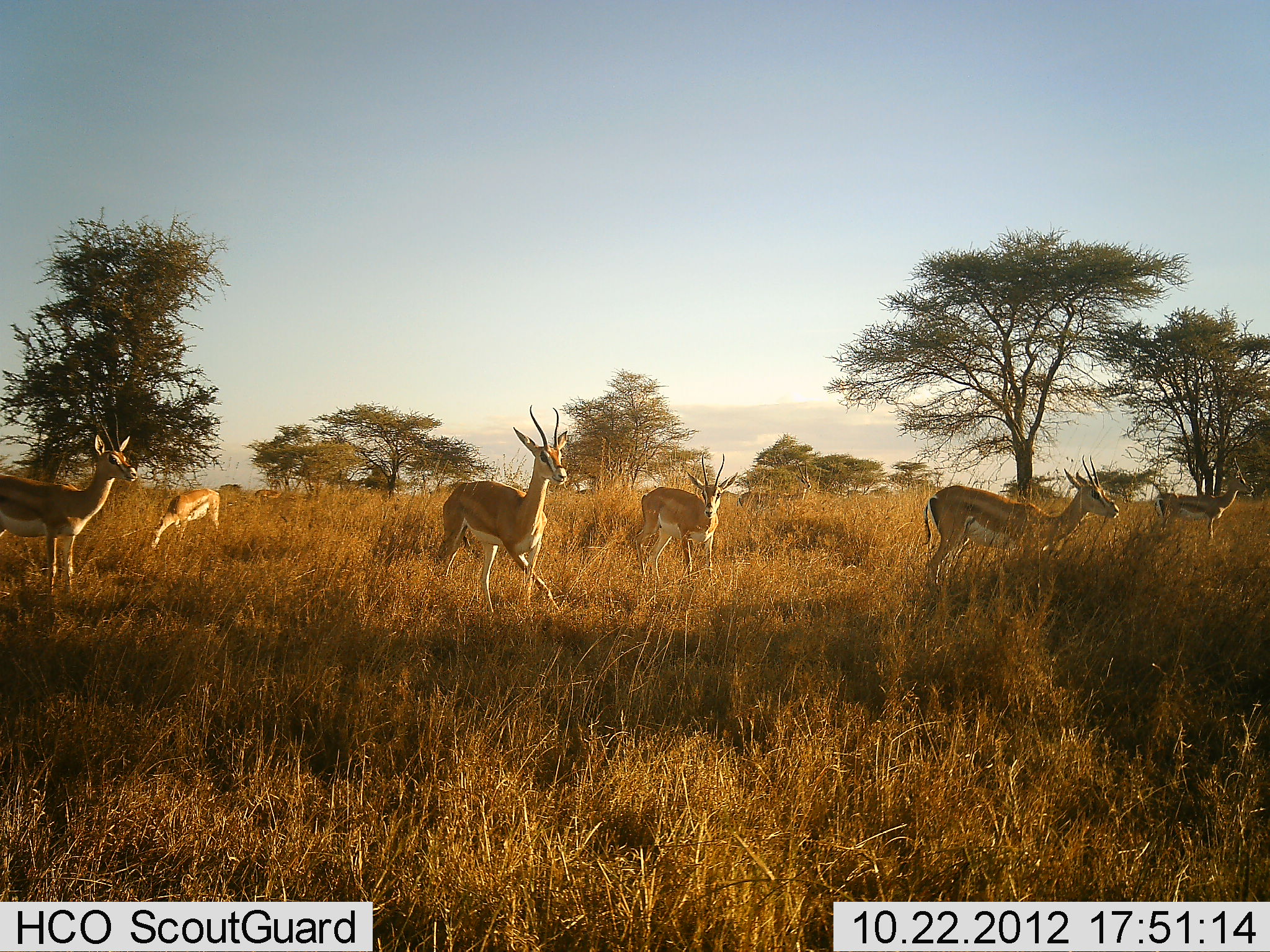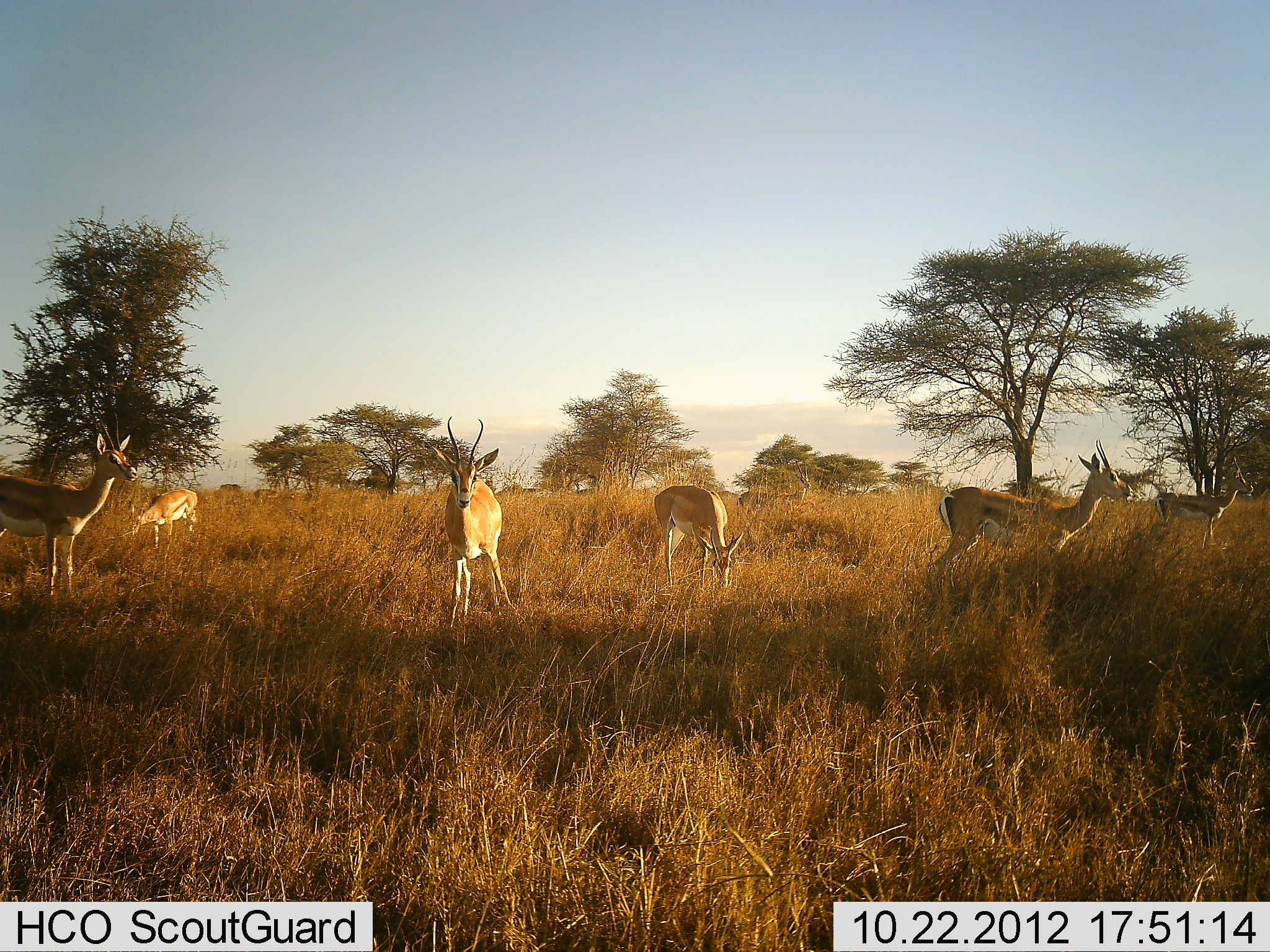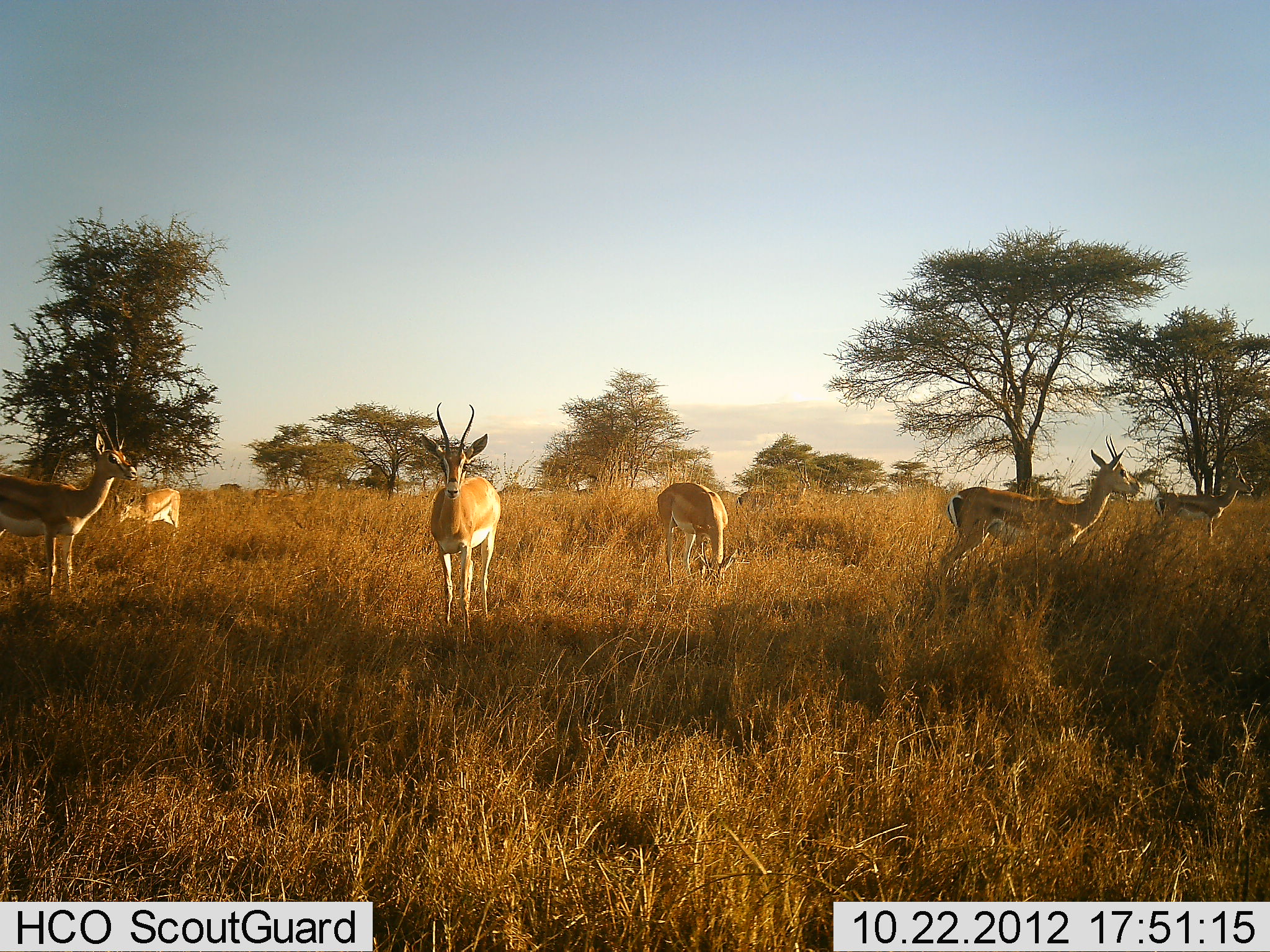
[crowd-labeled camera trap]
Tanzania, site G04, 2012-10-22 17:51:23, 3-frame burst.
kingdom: Animalia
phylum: Chordata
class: Mammalia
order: Artiodactyla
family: Bovidae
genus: Nanger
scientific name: Nanger granti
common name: grant's gazelle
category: gazellegrants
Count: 6.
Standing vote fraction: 94%.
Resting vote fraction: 12%.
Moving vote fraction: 59%.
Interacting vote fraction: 0%.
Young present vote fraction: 0%.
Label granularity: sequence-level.